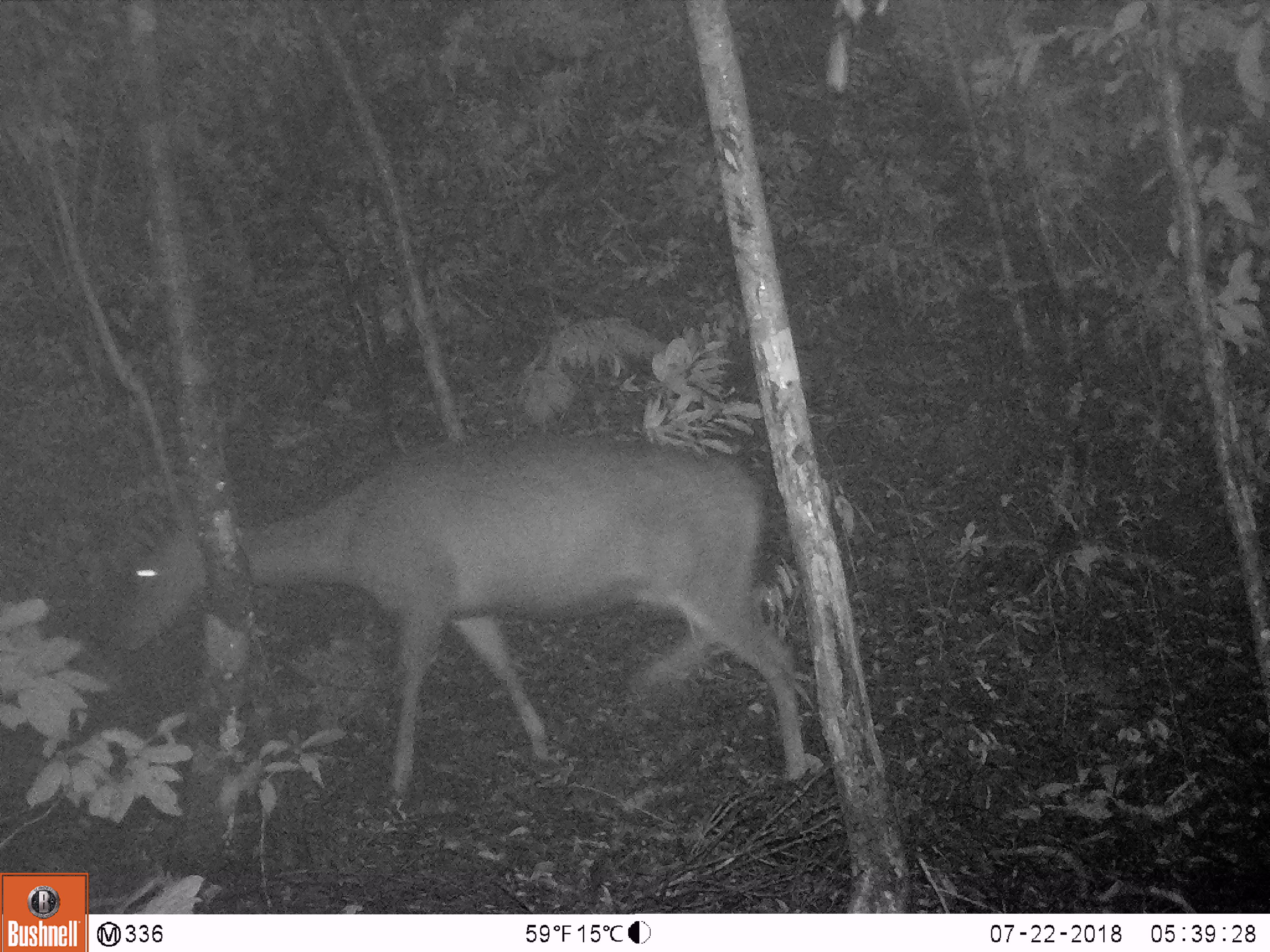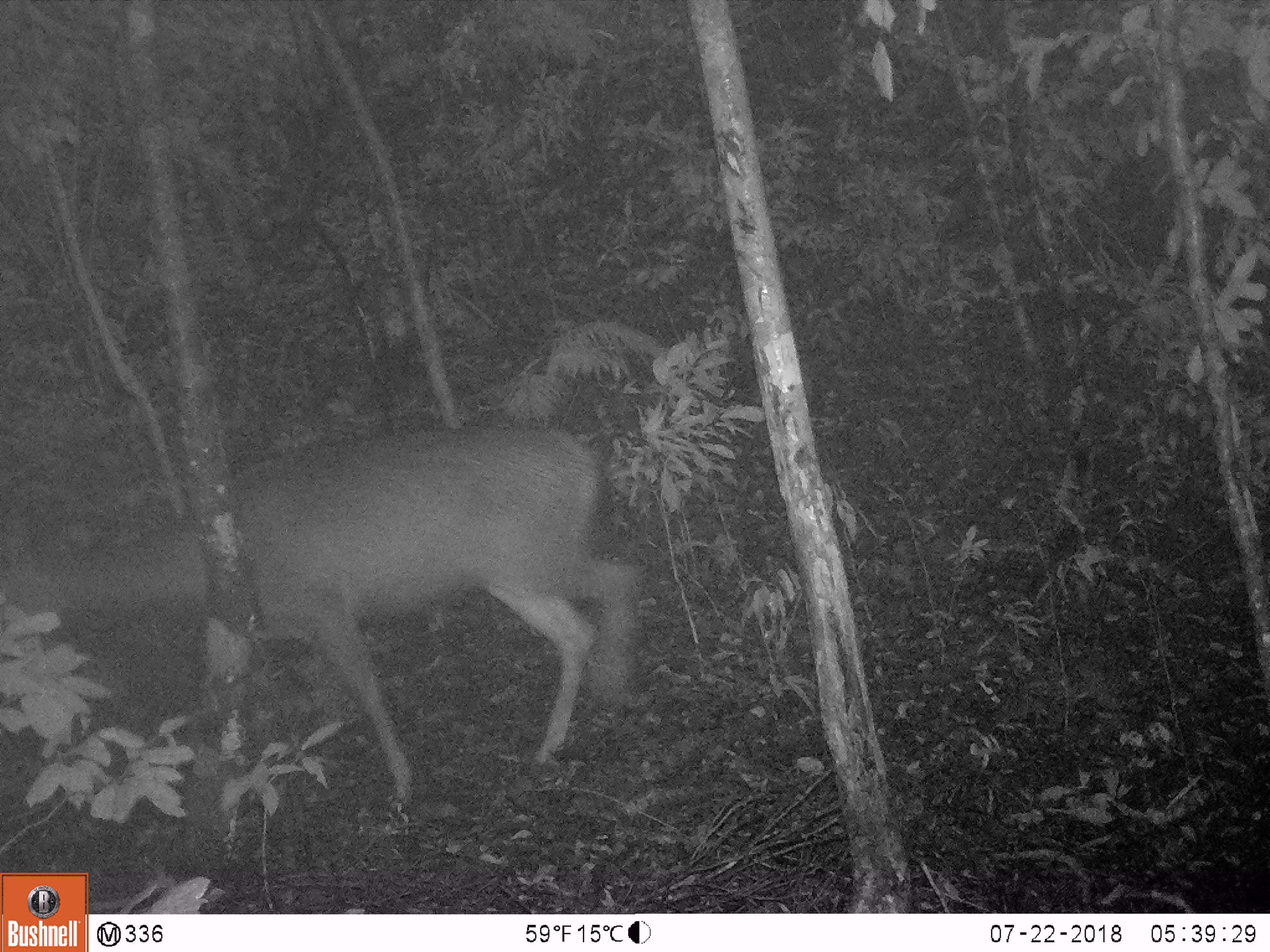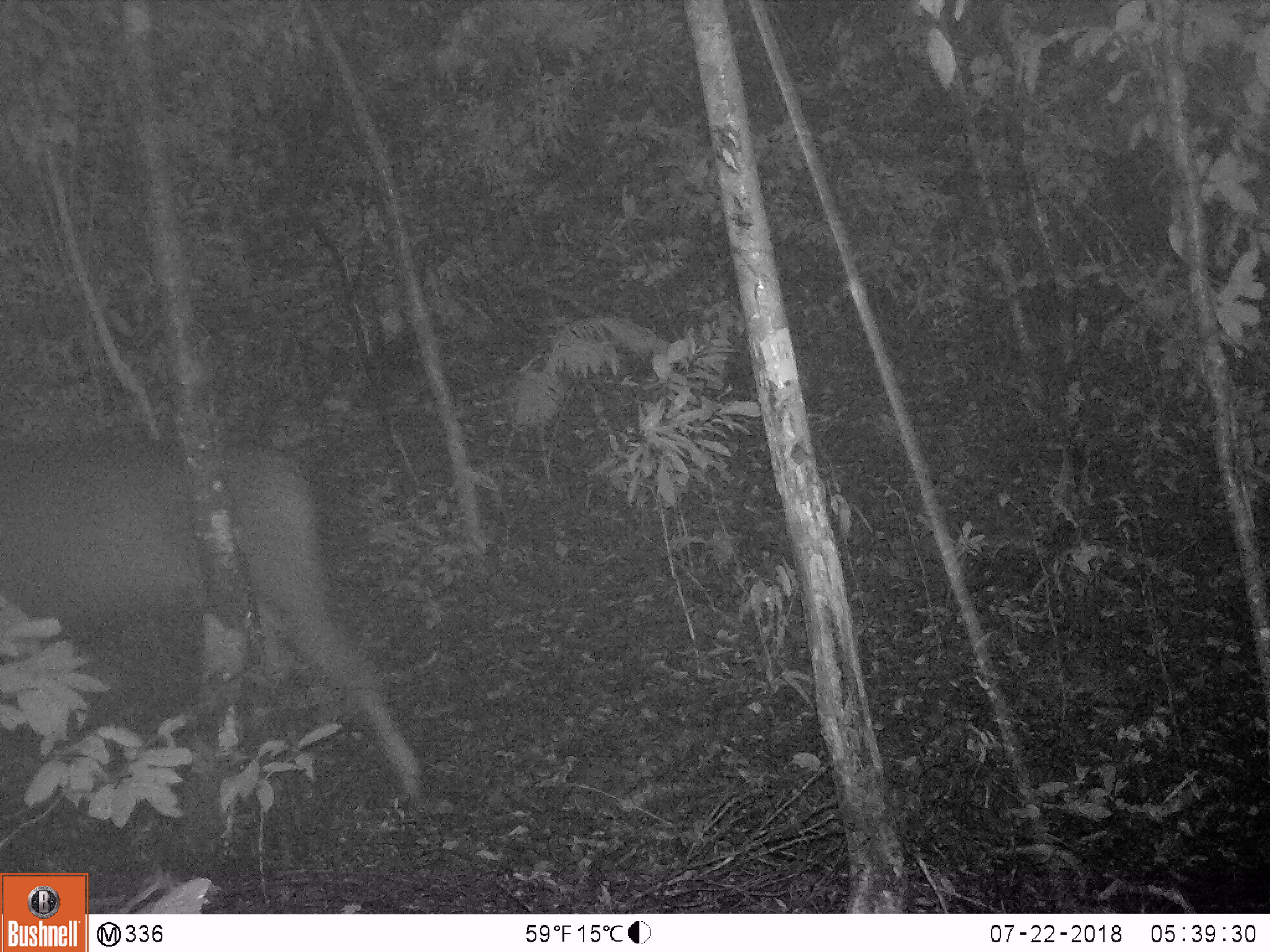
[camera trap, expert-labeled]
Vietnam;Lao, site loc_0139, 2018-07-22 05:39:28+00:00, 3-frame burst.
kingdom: Animalia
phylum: Chordata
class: Mammalia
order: Artiodactyla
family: Cervidae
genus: Rusa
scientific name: Rusa unicolor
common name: sambar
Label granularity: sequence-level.